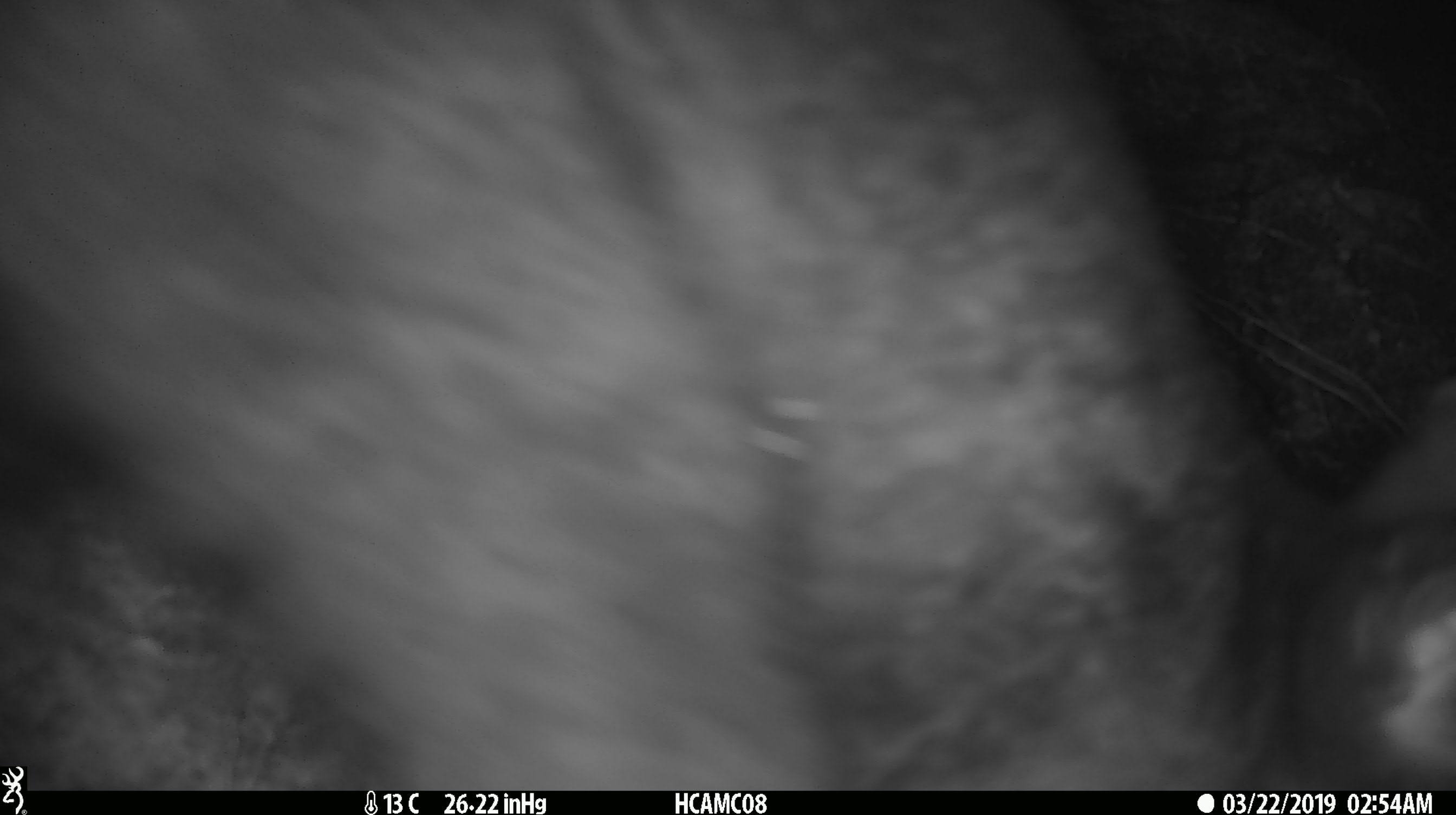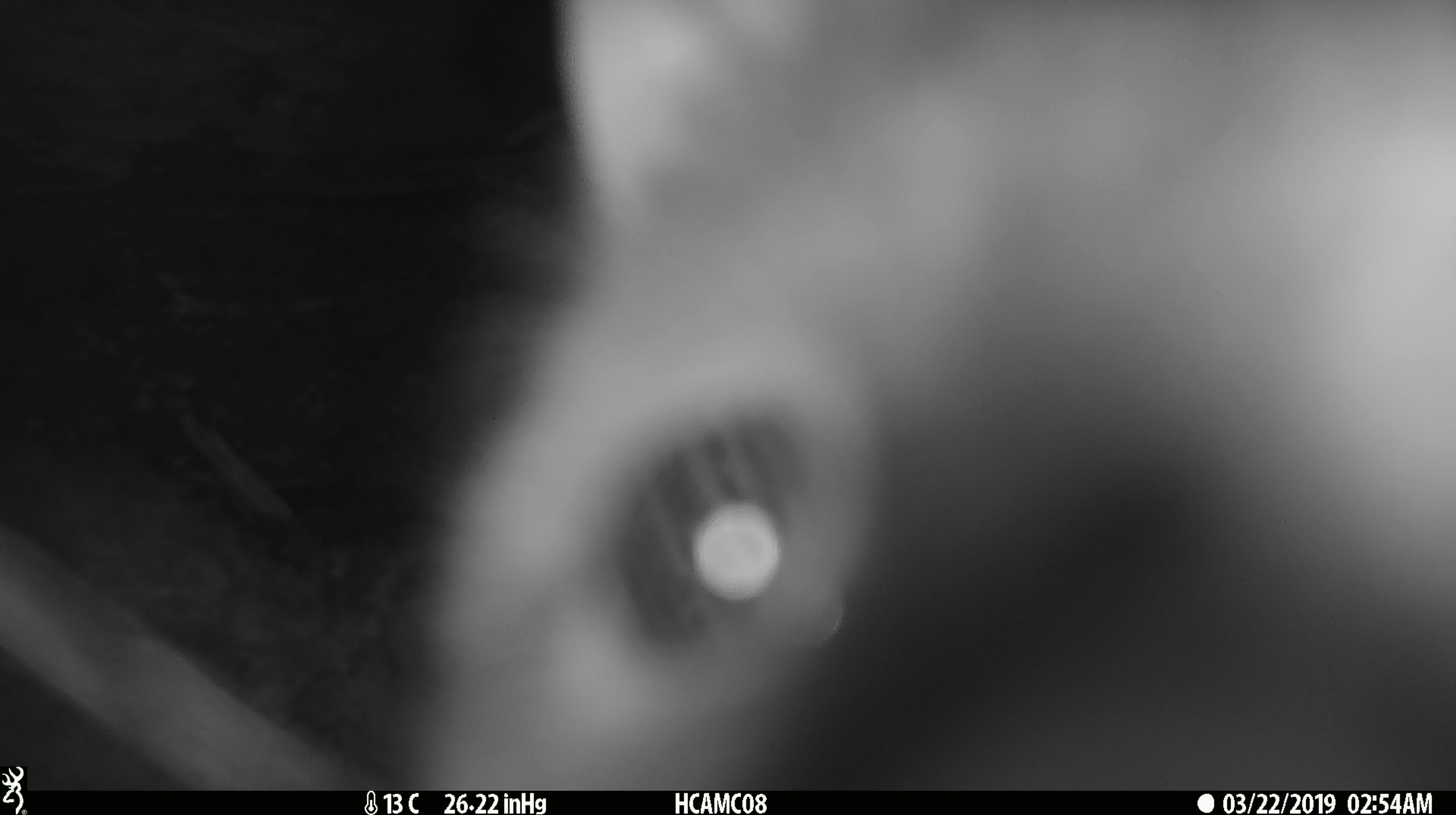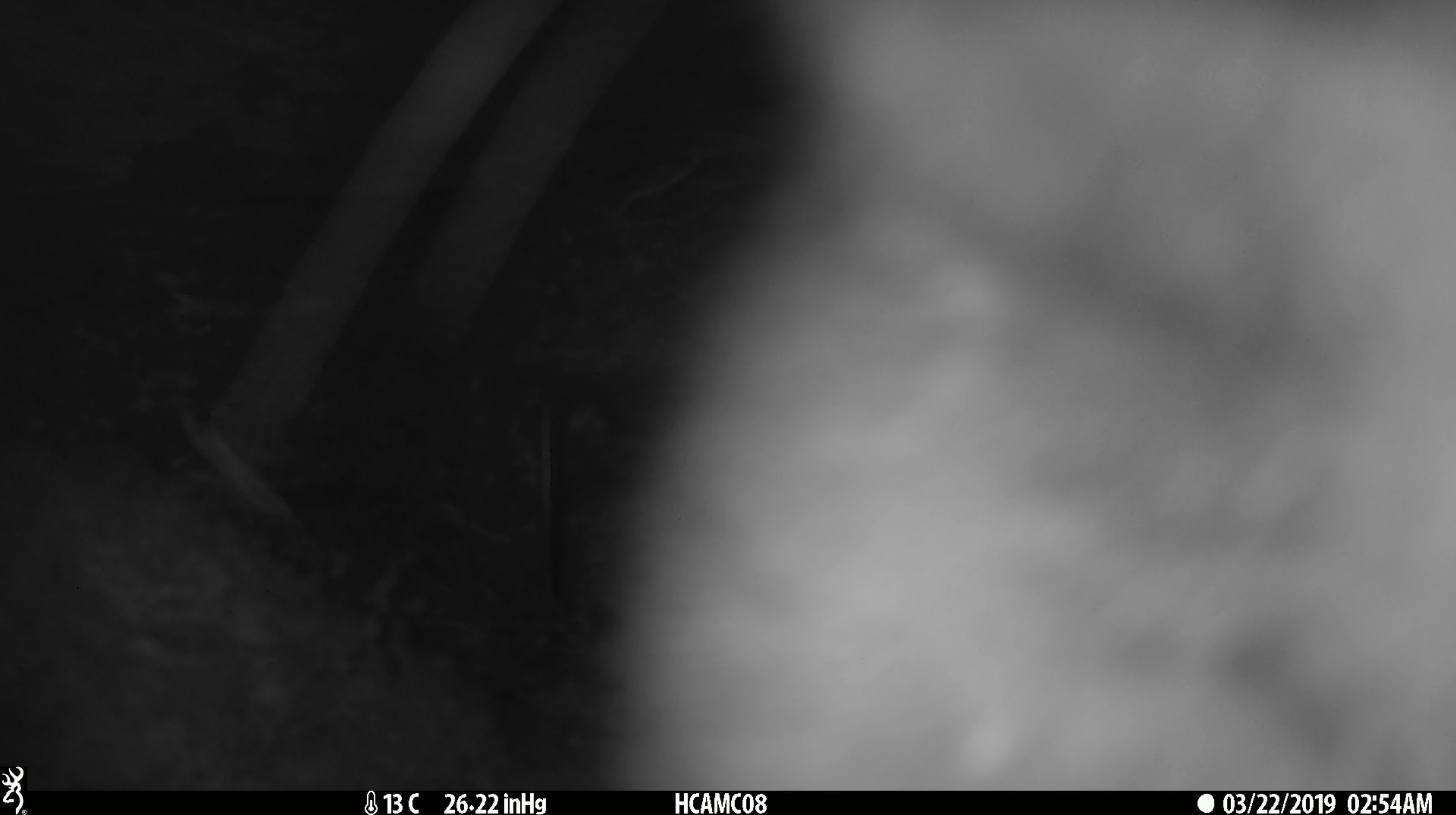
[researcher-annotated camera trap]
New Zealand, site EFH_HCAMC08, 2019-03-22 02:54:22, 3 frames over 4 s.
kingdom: Animalia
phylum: Chordata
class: Mammalia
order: Diprotodontia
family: Phalangeridae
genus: Trichosurus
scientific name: Trichosurus vulpecula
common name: common brushtail possum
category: possum